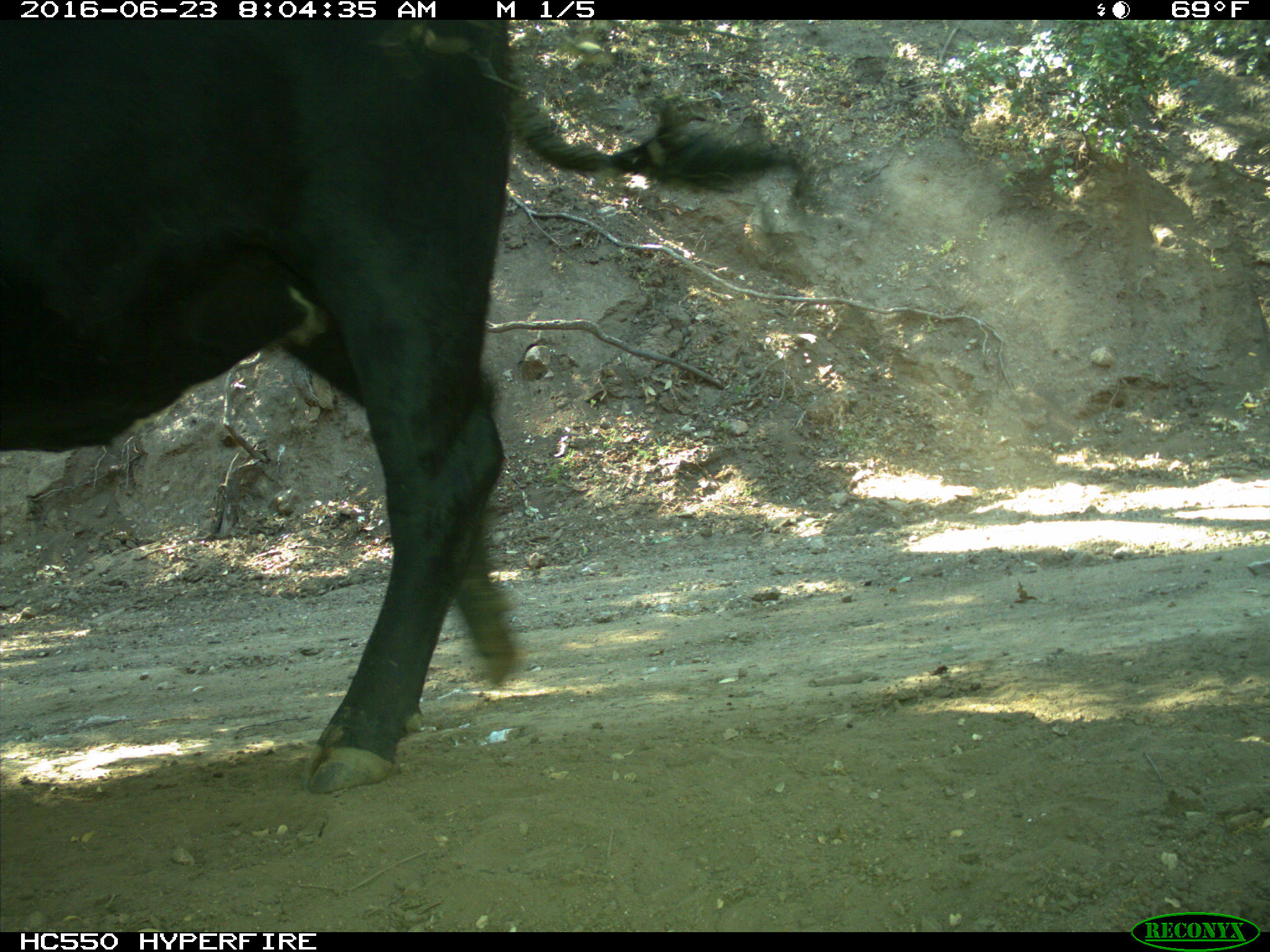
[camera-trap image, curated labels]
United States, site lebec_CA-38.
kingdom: Animalia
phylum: Chordata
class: Mammalia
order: Artiodactyla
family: Bovidae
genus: Bos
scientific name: Bos taurus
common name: domestic cow